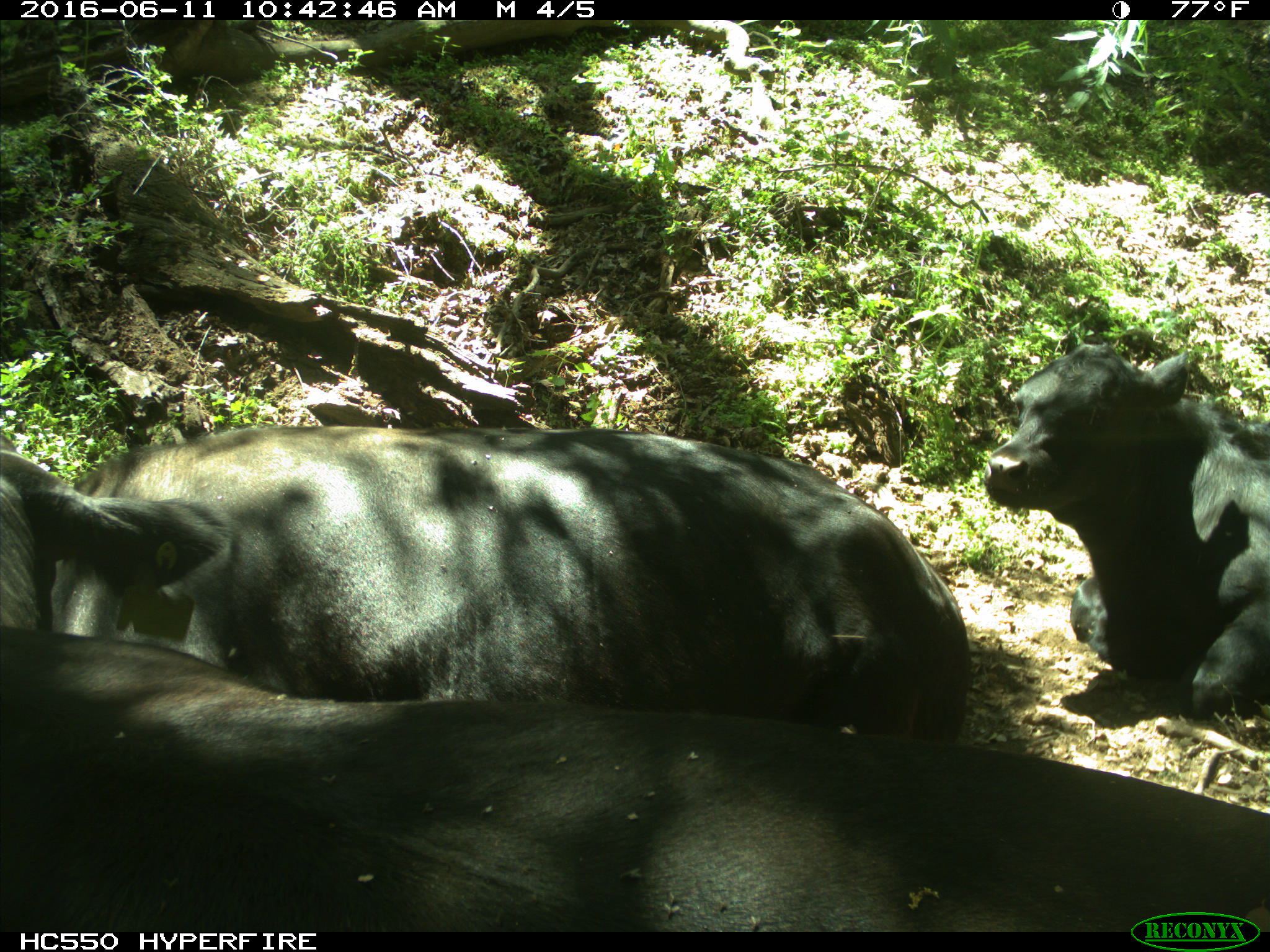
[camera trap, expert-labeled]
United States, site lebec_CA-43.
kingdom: Animalia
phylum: Chordata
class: Mammalia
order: Artiodactyla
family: Bovidae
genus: Bos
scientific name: Bos taurus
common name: domestic cow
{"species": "Bos taurus (domestic cow)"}